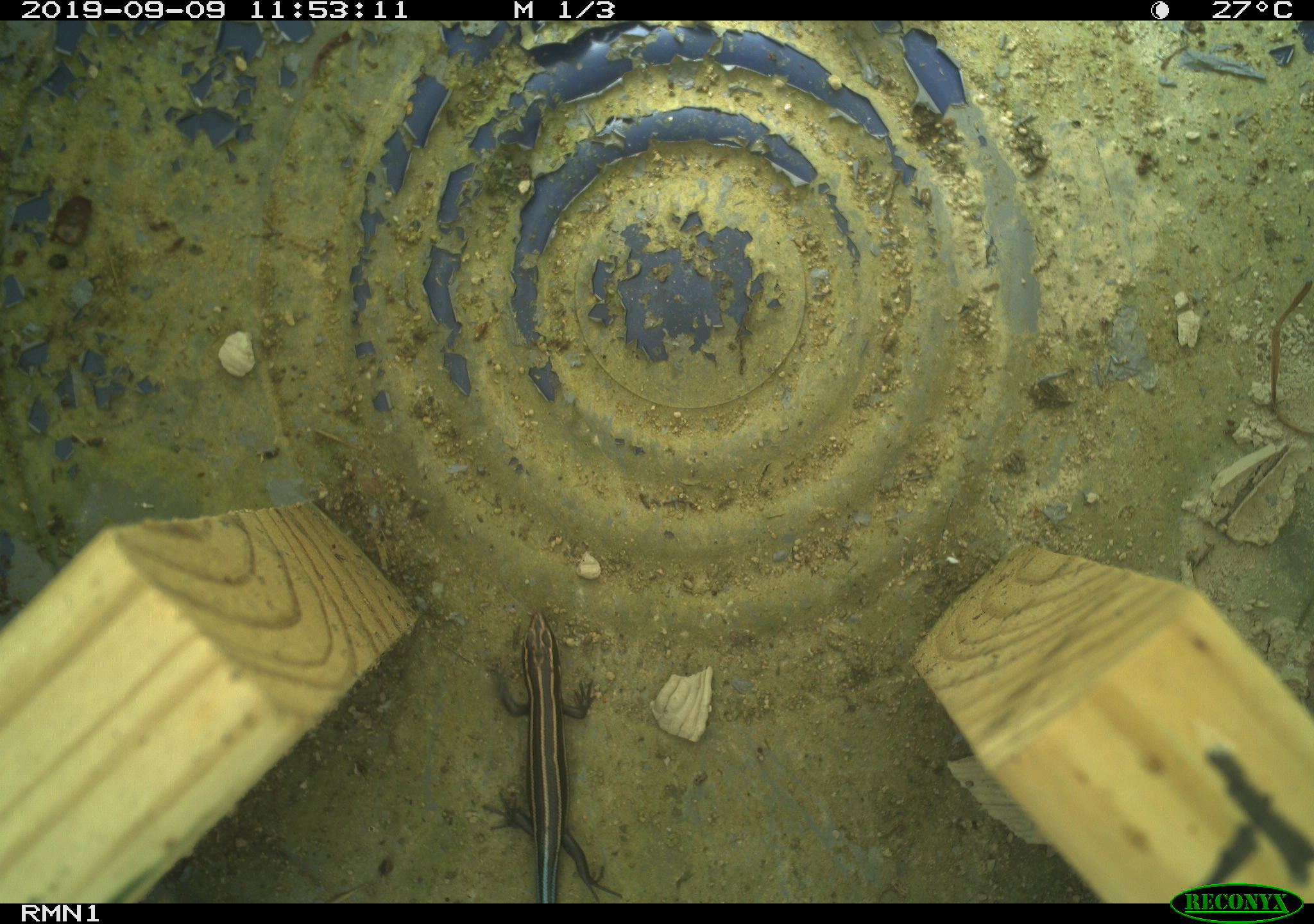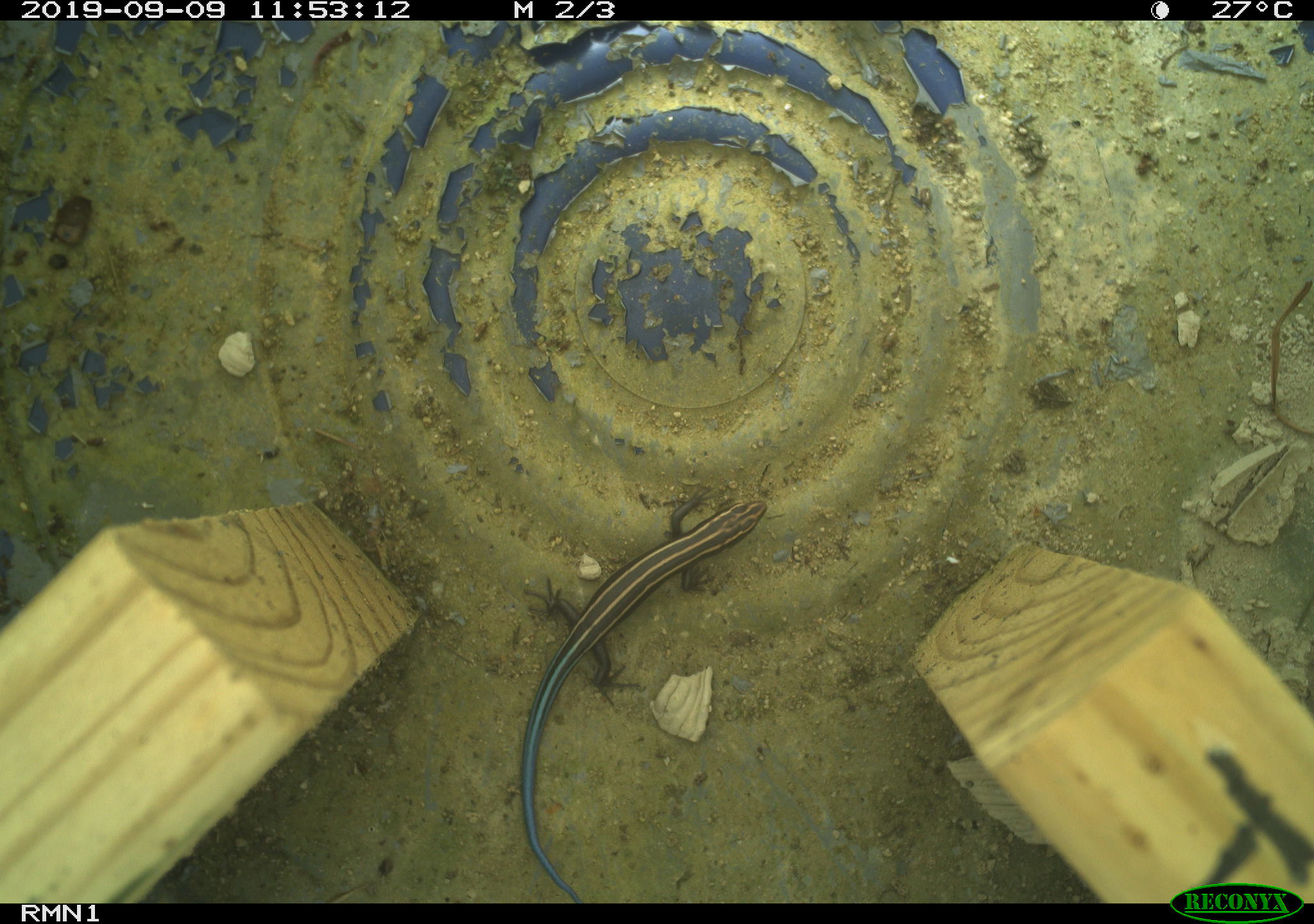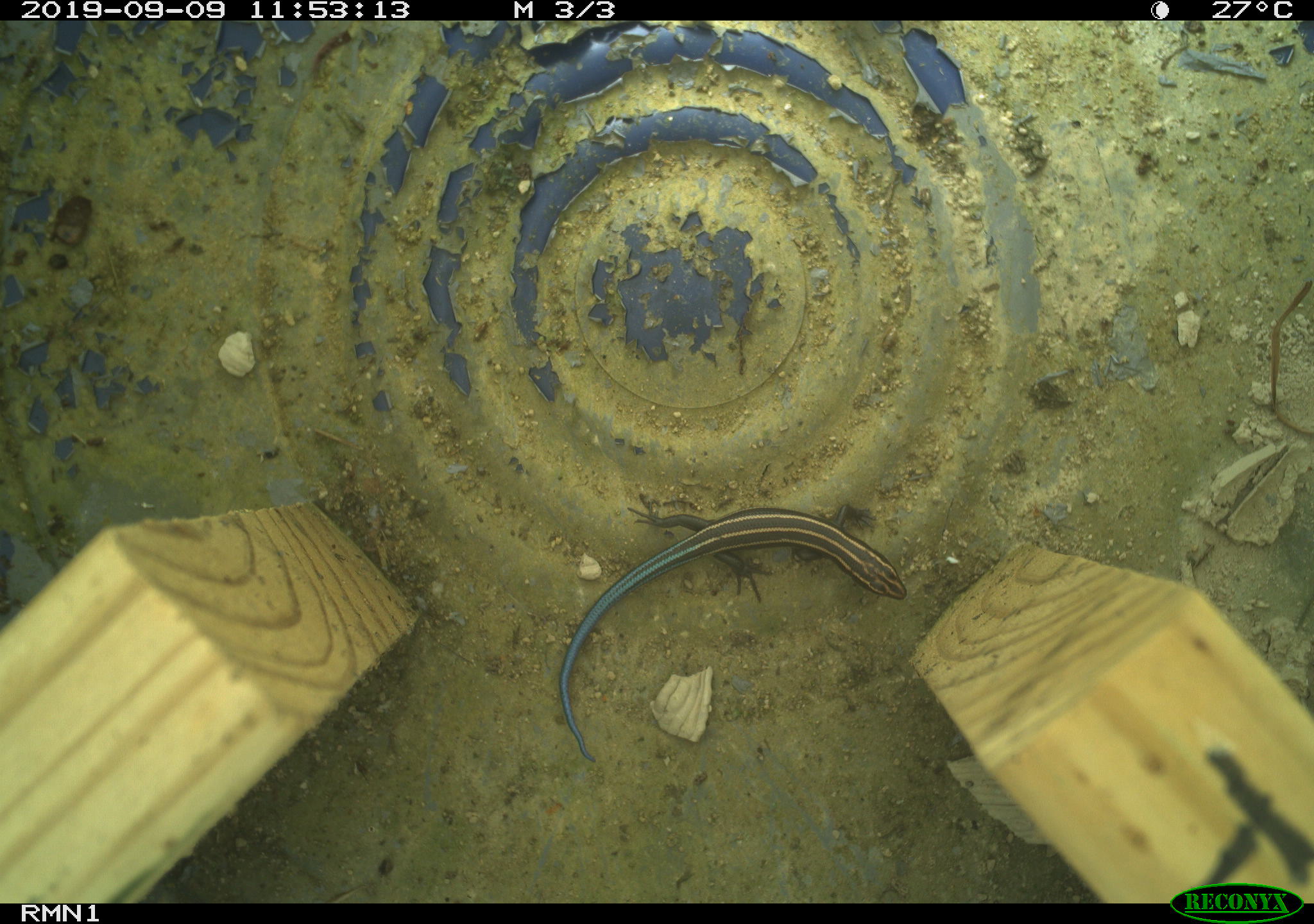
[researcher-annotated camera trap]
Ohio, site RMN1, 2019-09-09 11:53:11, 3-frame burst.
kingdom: Animalia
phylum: Chordata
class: Reptilia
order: Squamata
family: Scincidae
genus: Plestiodon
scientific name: Plestiodon fasciatus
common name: common five-lined skink